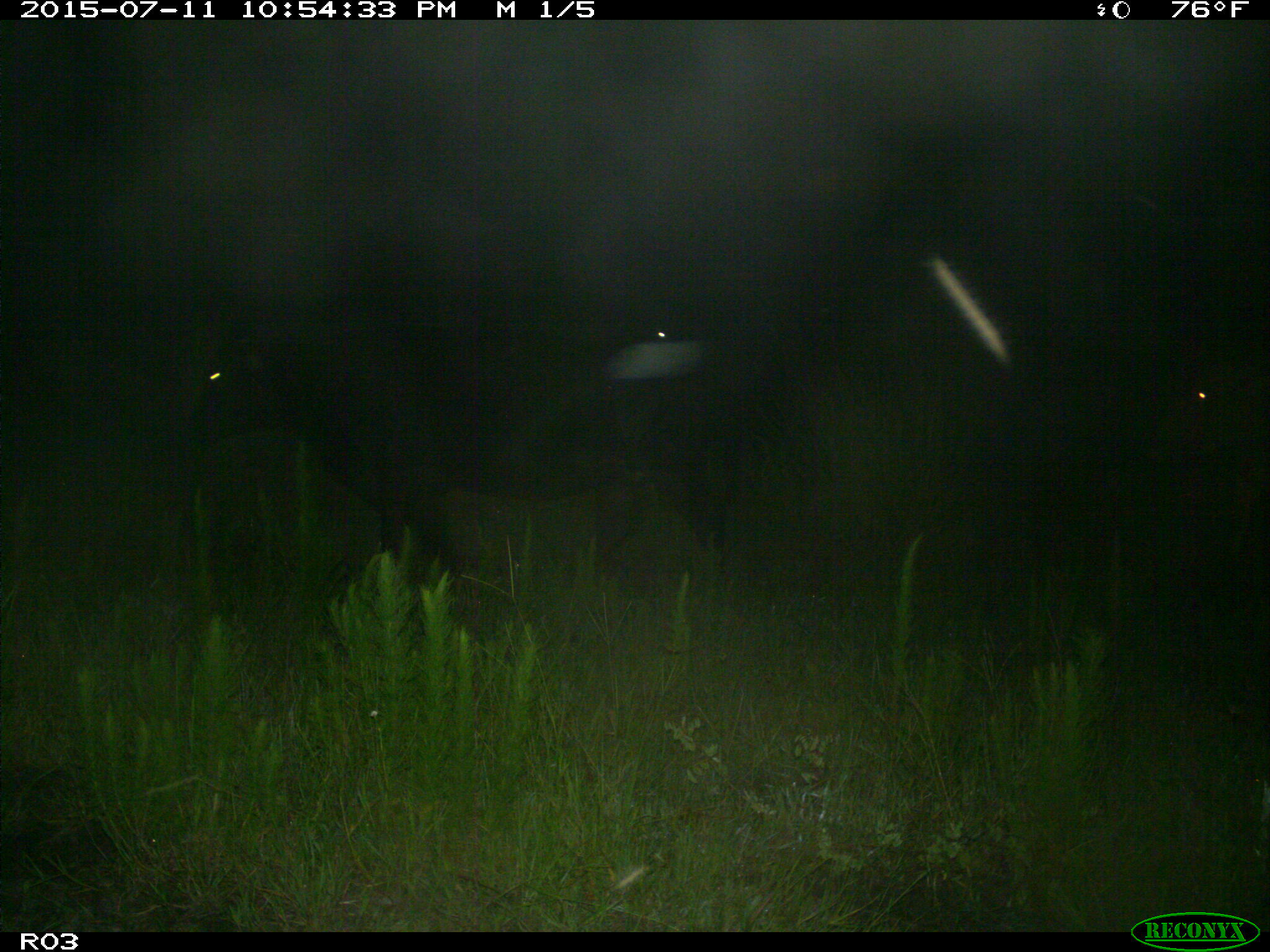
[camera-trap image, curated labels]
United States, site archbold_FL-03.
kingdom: Animalia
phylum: Chordata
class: Mammalia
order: Artiodactyla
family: Bovidae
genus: Bos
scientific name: Bos taurus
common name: domestic cow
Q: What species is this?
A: Bos taurus (domestic cow).